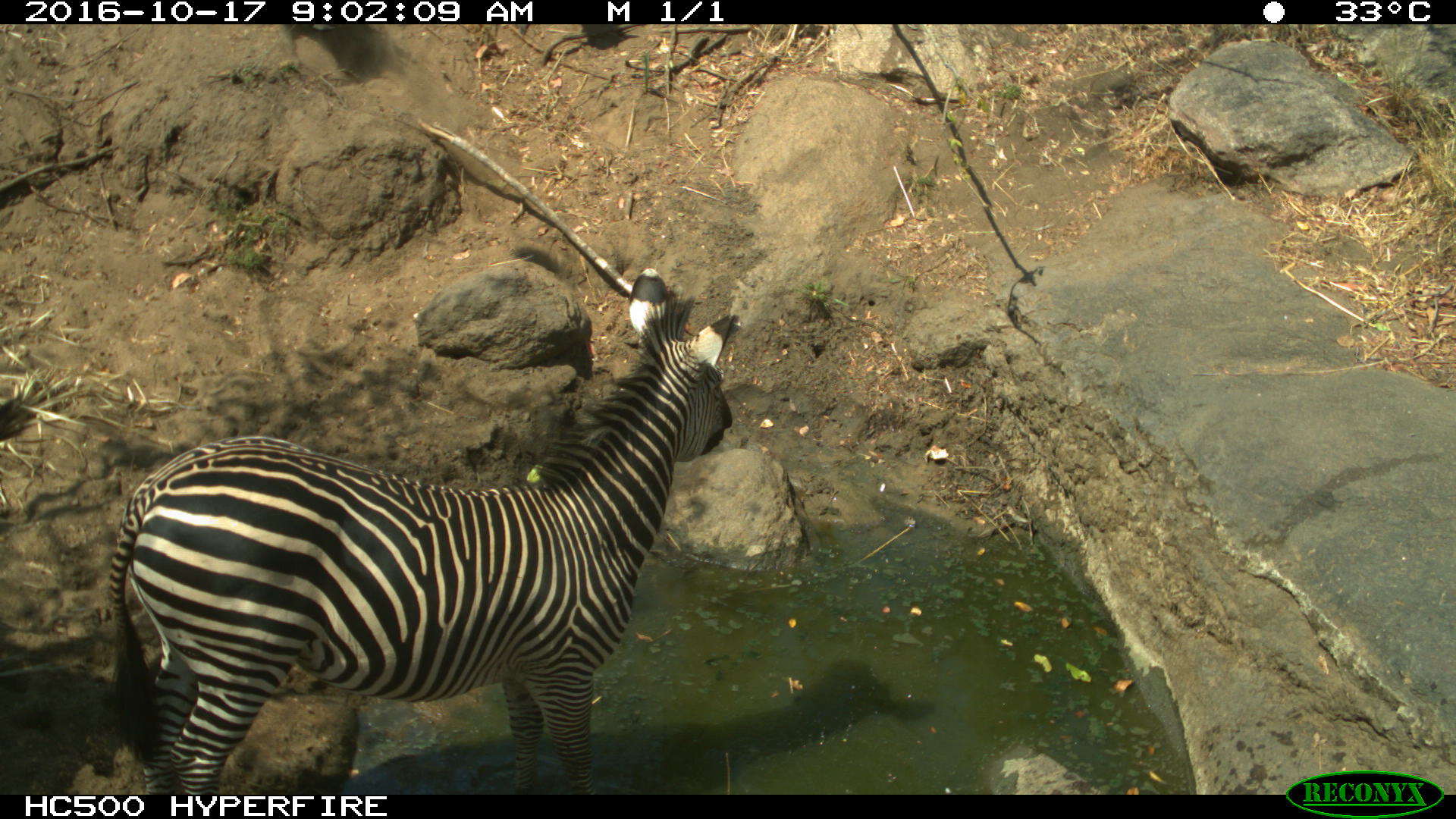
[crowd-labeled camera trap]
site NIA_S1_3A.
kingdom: Animalia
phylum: Chordata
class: Mammalia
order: Perissodactyla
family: Equidae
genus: Equus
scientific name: Equus quagga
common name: plains zebra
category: zebraplains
Zebraplains (plains zebra) (Equus quagga), count 1. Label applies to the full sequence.